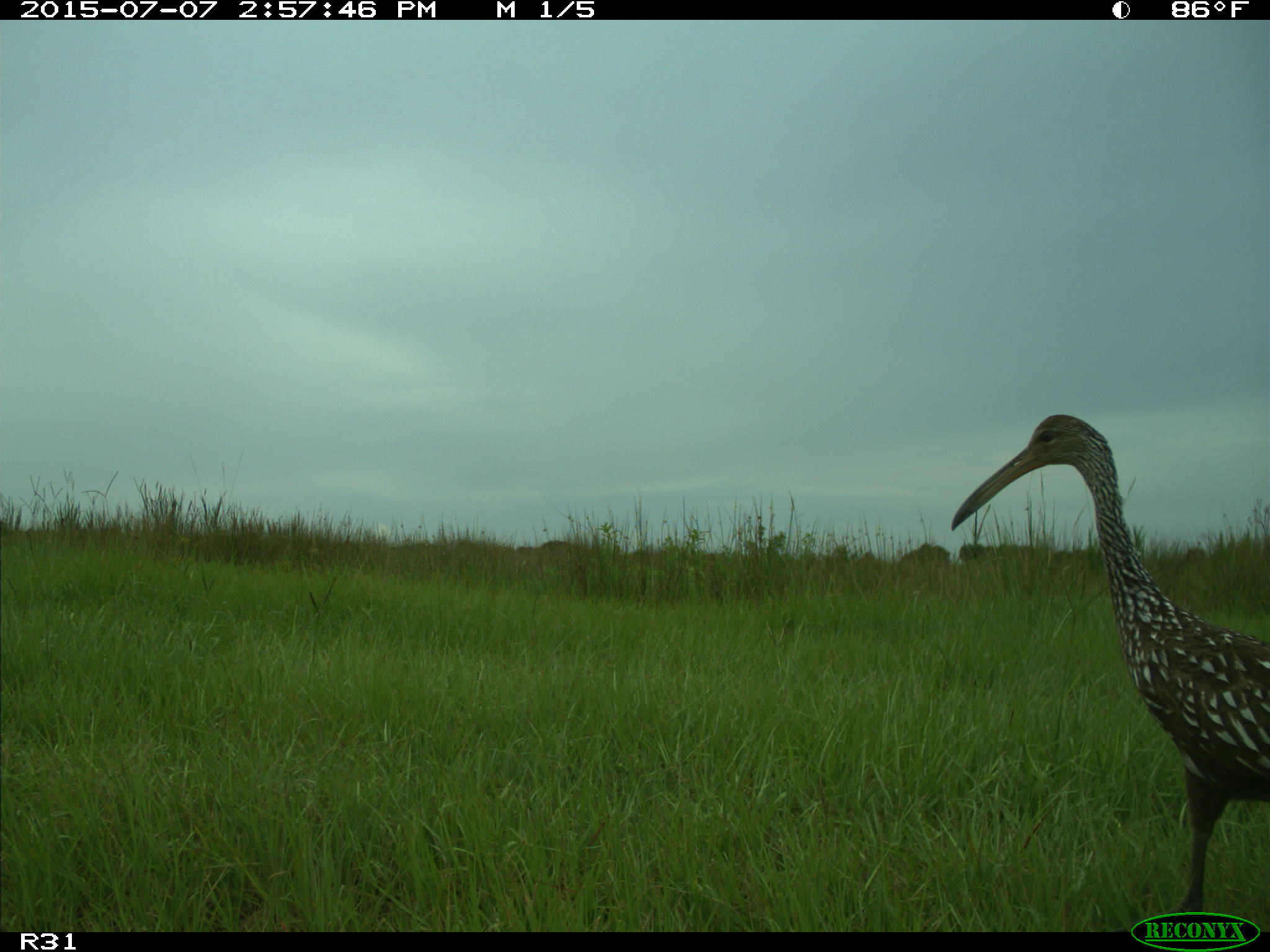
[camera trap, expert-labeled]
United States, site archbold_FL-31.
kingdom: Animalia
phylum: Chordata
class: Aves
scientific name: Aves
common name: birds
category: unidentified bird